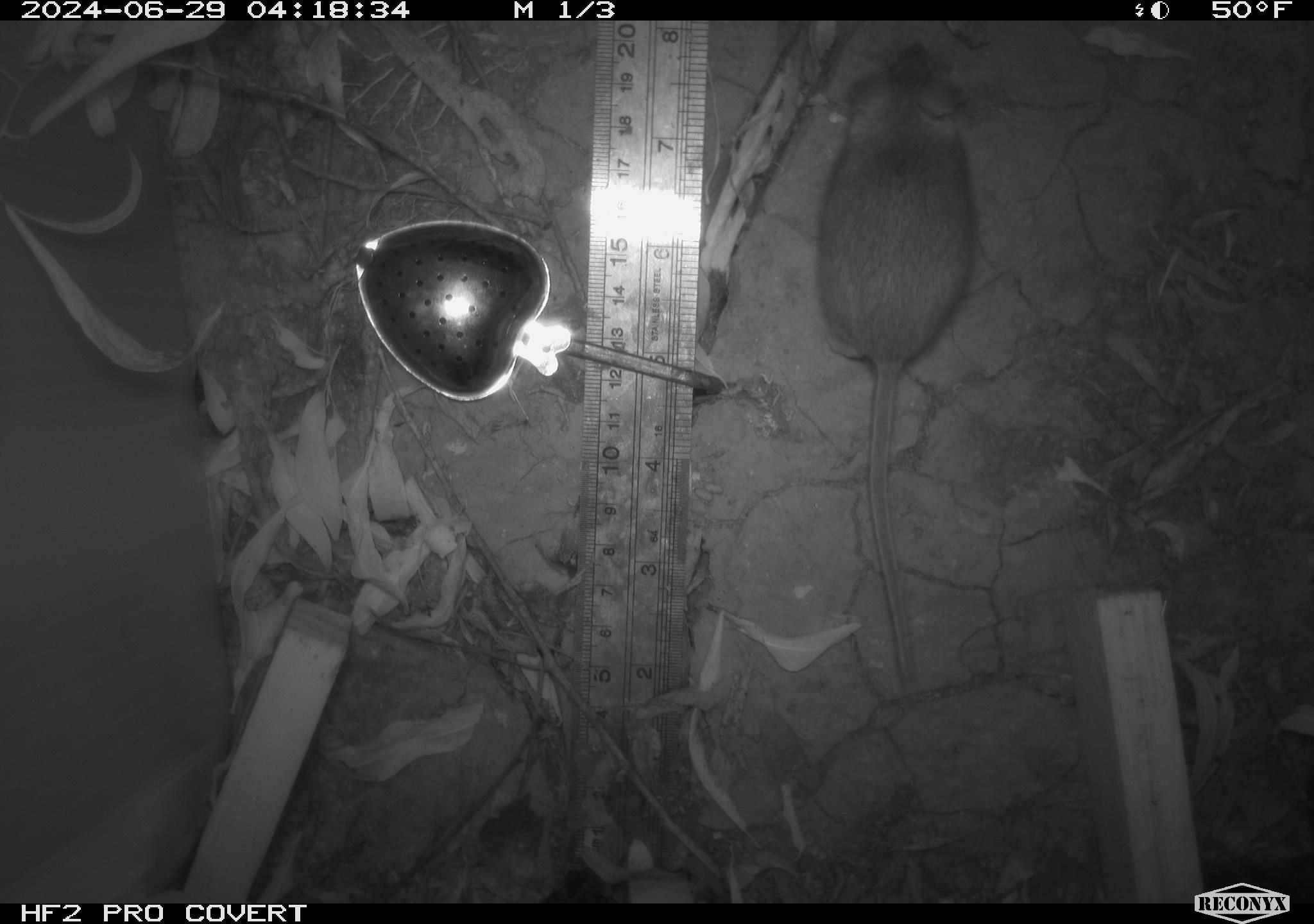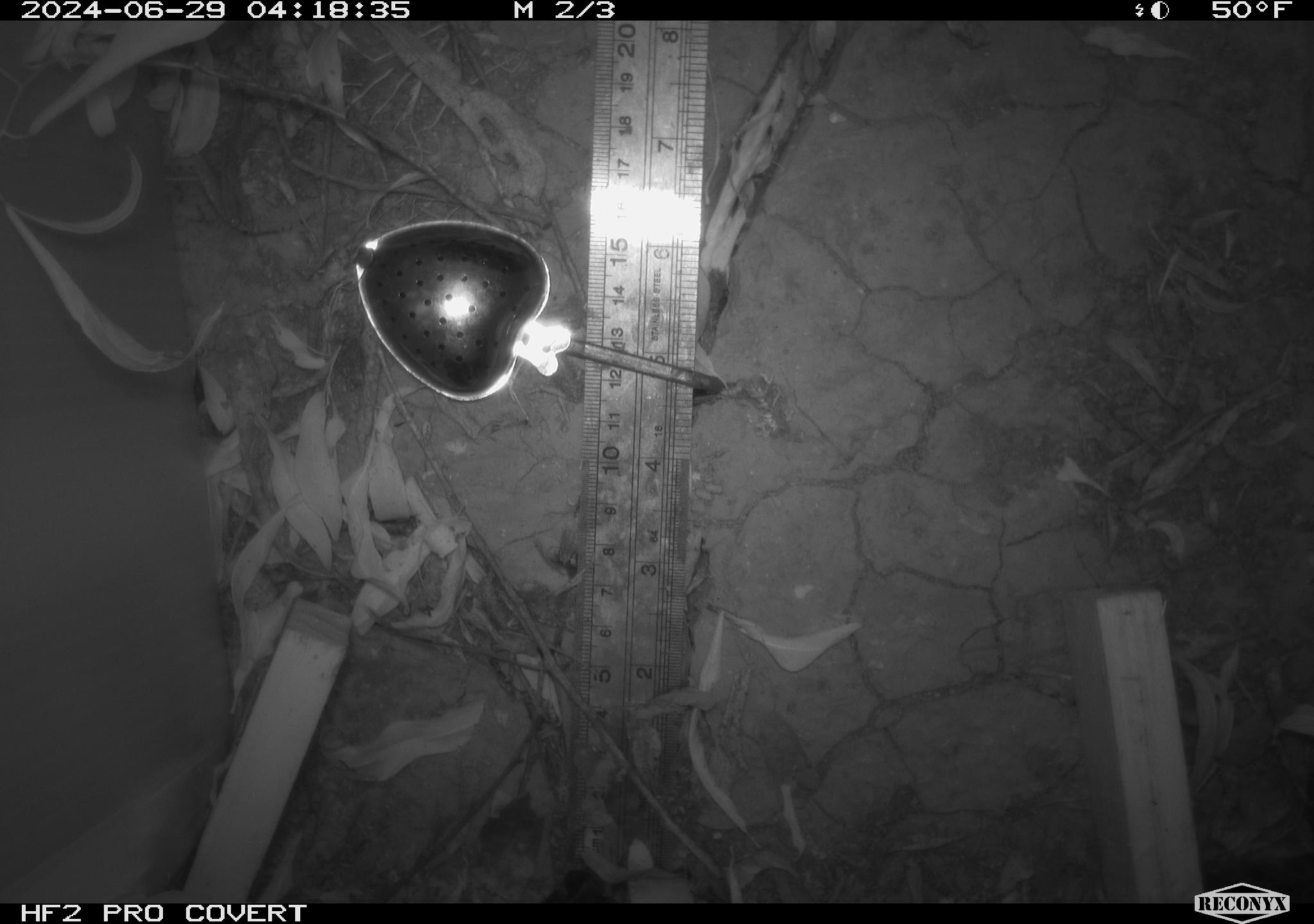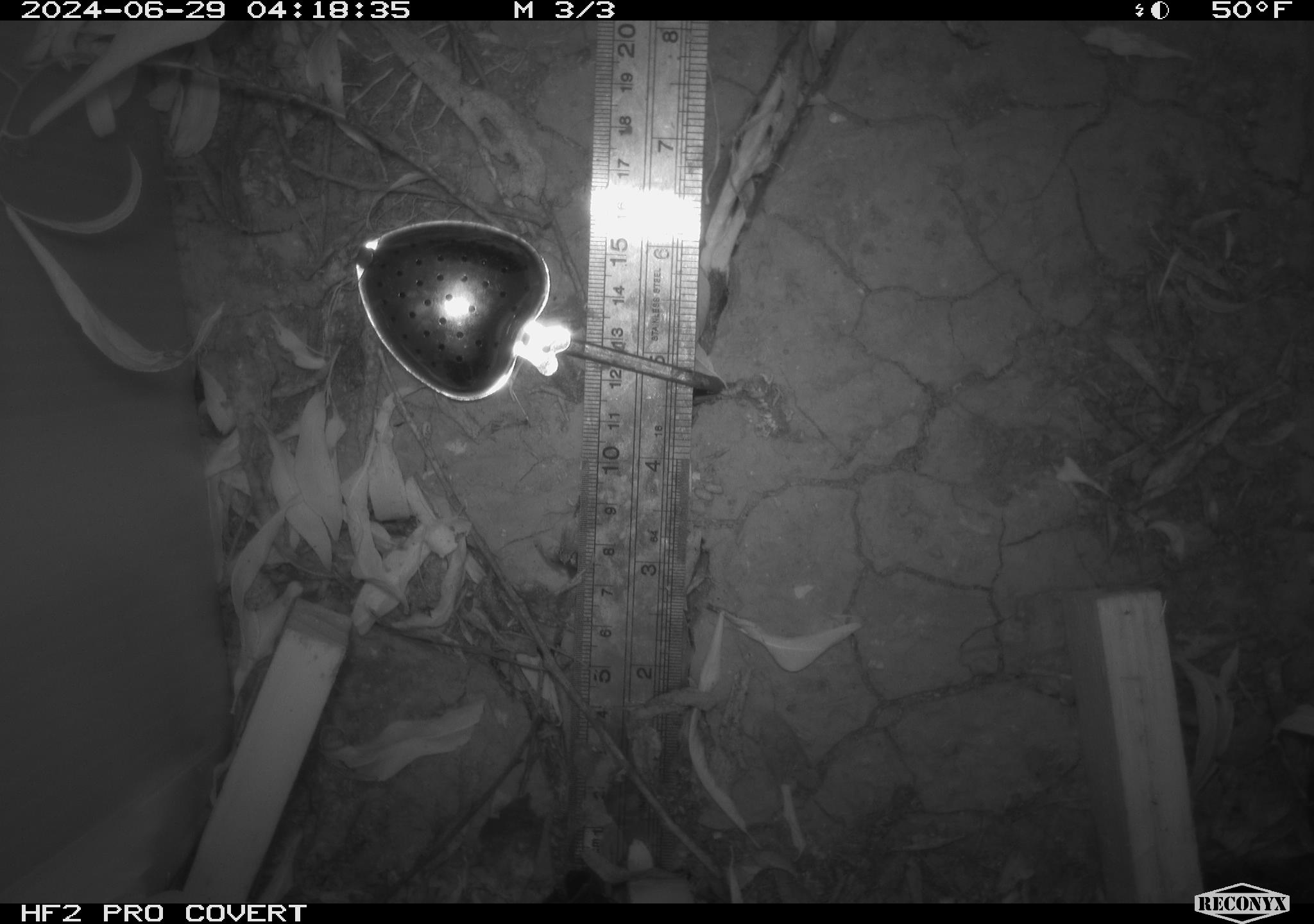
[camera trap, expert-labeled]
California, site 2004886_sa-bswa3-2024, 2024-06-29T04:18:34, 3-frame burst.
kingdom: Animalia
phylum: Chordata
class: Mammalia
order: Rodentia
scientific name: Rodentia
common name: mouse species